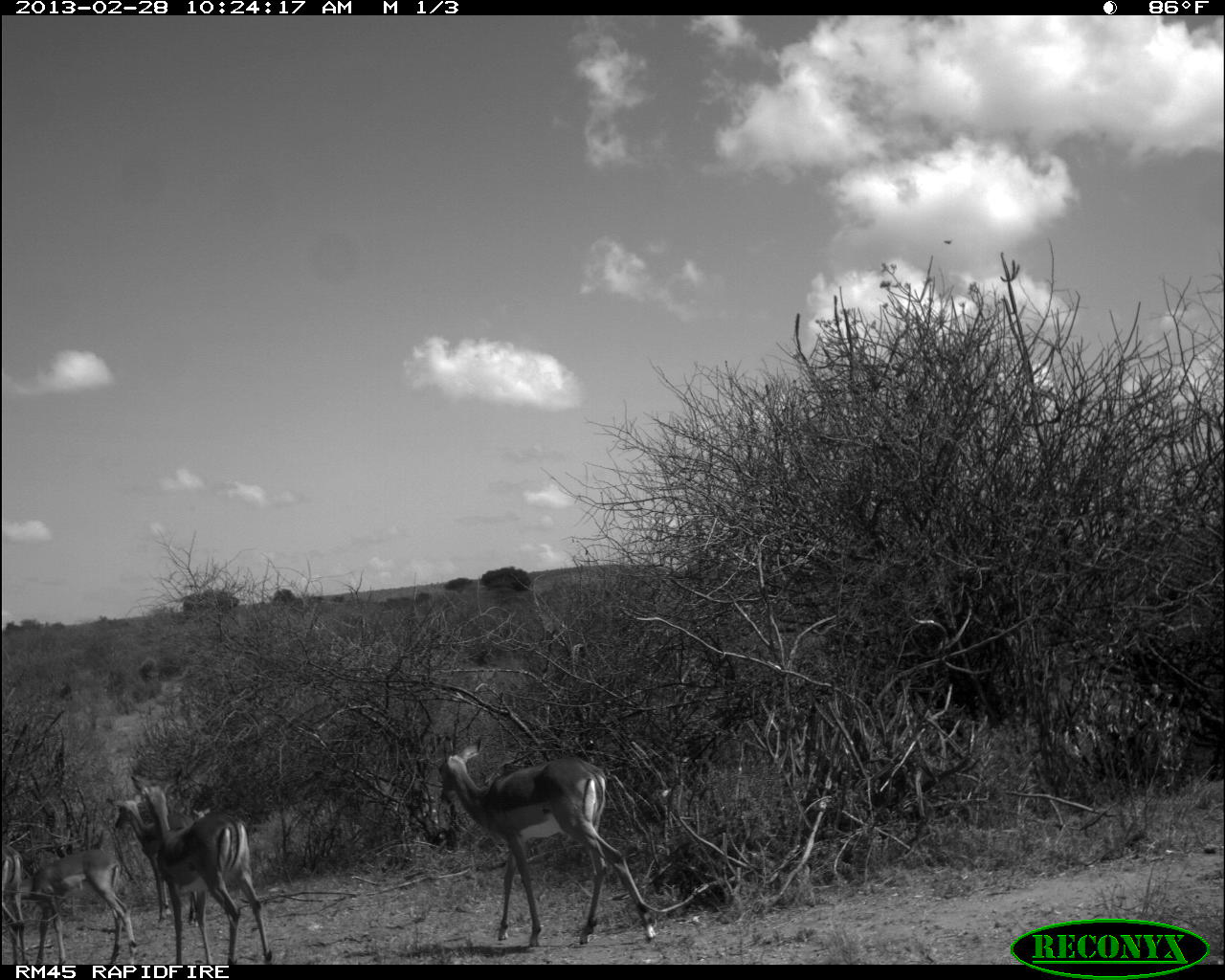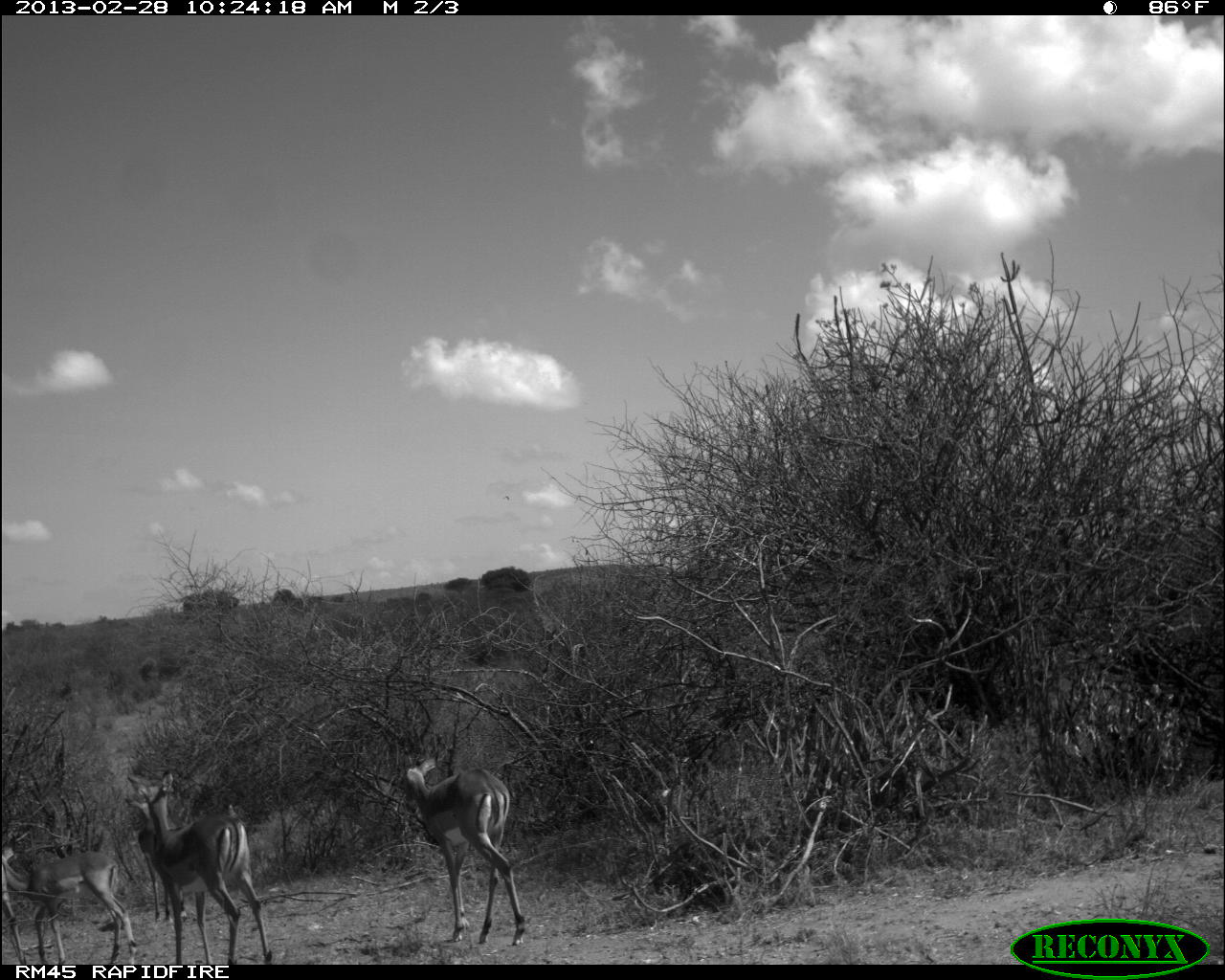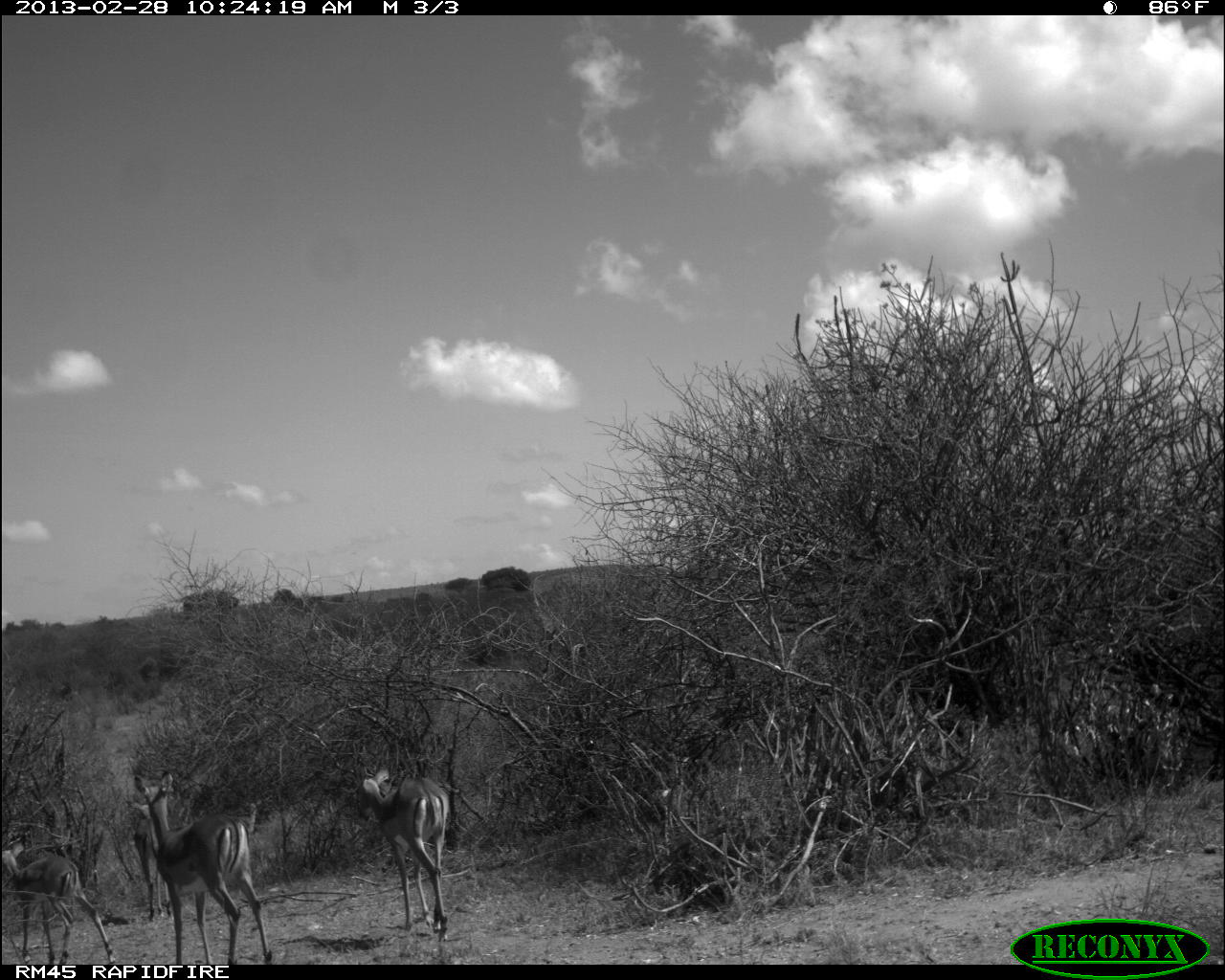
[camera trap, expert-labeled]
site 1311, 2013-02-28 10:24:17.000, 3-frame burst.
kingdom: Animalia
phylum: Chordata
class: Mammalia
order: Artiodactyla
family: Bovidae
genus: Aepyceros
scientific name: Aepyceros melampus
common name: impala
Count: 5.